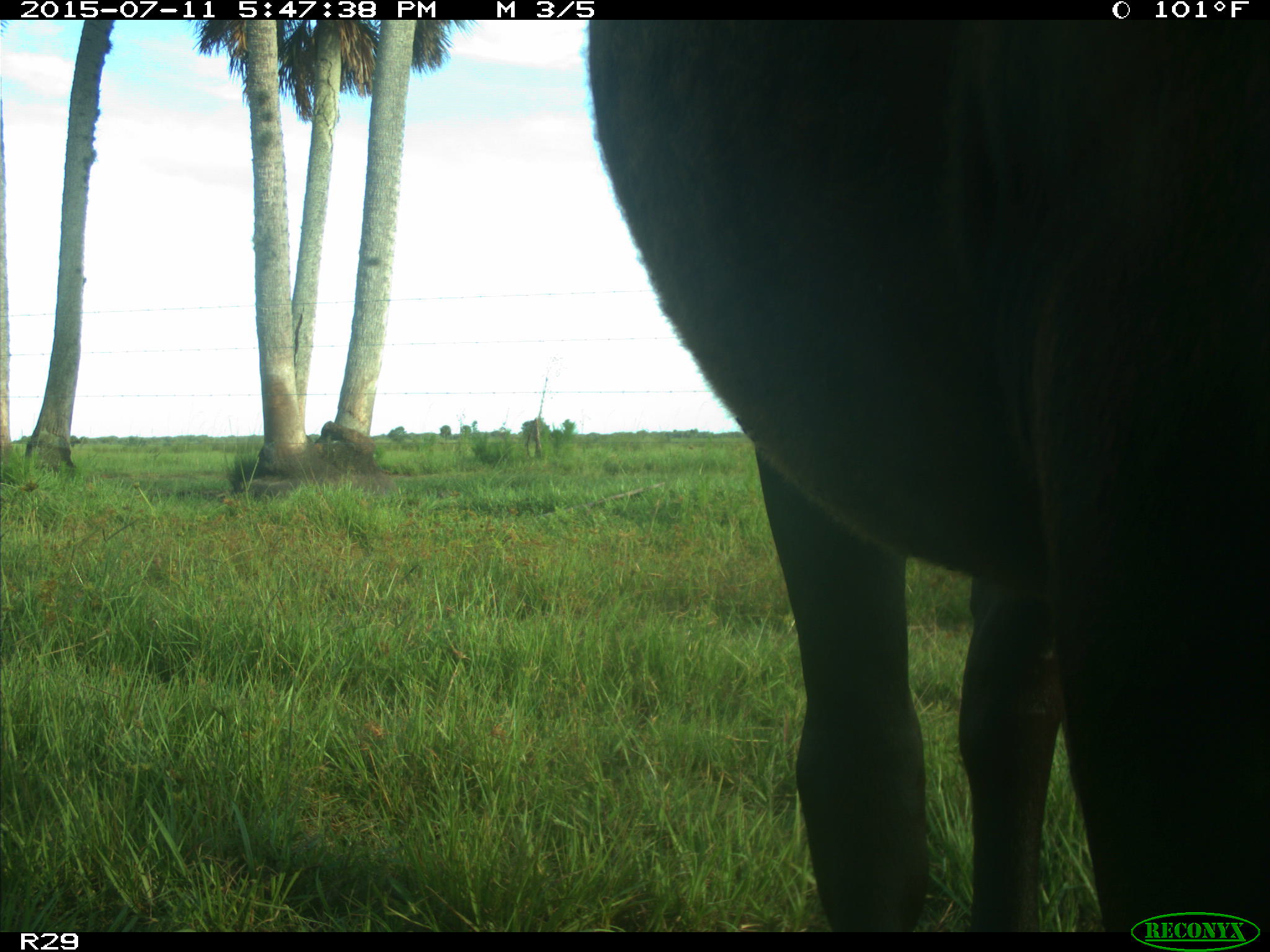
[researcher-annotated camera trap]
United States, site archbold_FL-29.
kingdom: Animalia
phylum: Chordata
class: Mammalia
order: Artiodactyla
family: Bovidae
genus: Bos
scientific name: Bos taurus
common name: domestic cow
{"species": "Bos taurus (domestic cow)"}